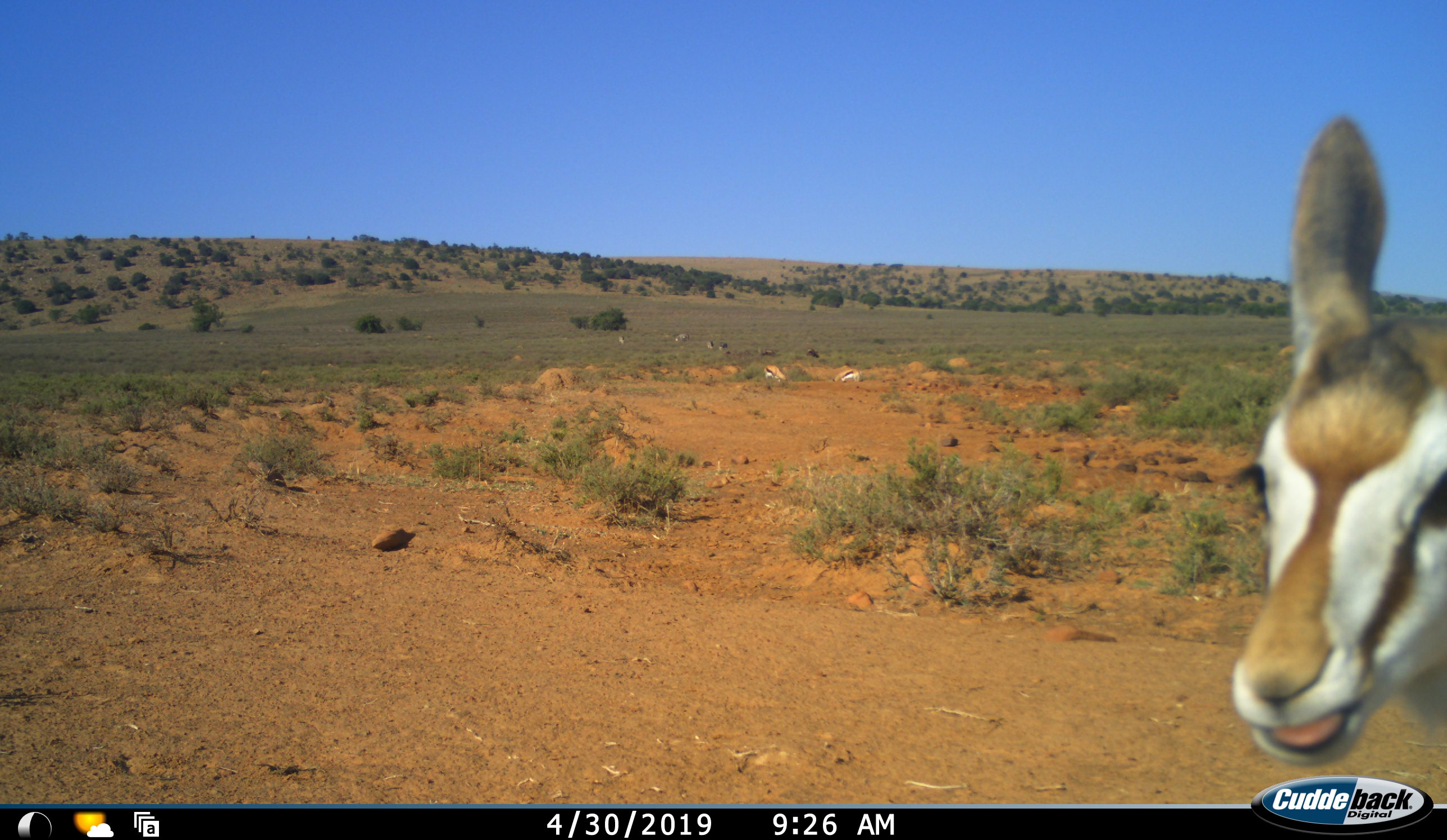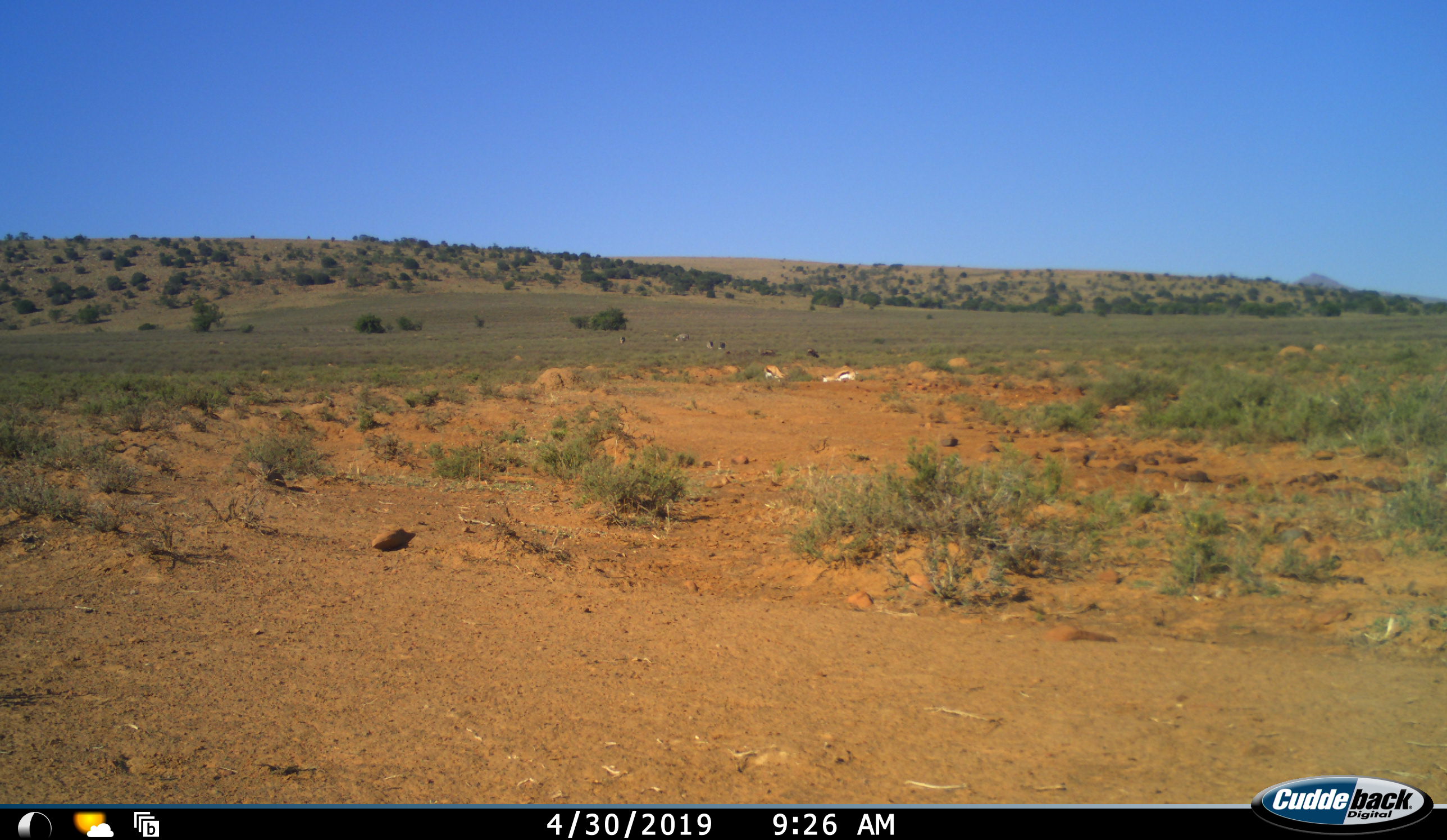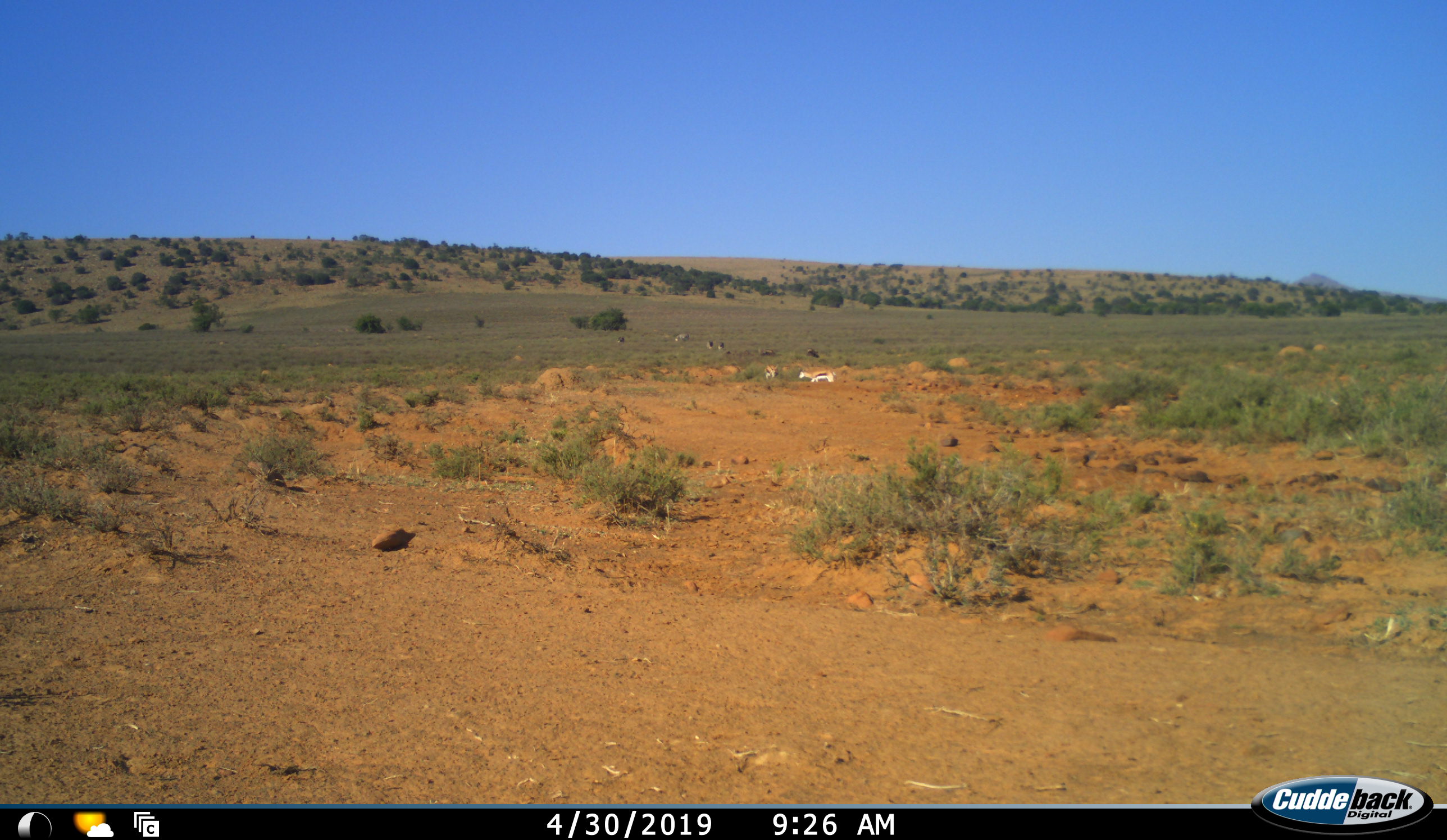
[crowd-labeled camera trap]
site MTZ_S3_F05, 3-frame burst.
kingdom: Animalia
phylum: Chordata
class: Mammalia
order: Artiodactyla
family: Bovidae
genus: Antidorcas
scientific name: Antidorcas marsupialis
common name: springbok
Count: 3.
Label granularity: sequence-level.